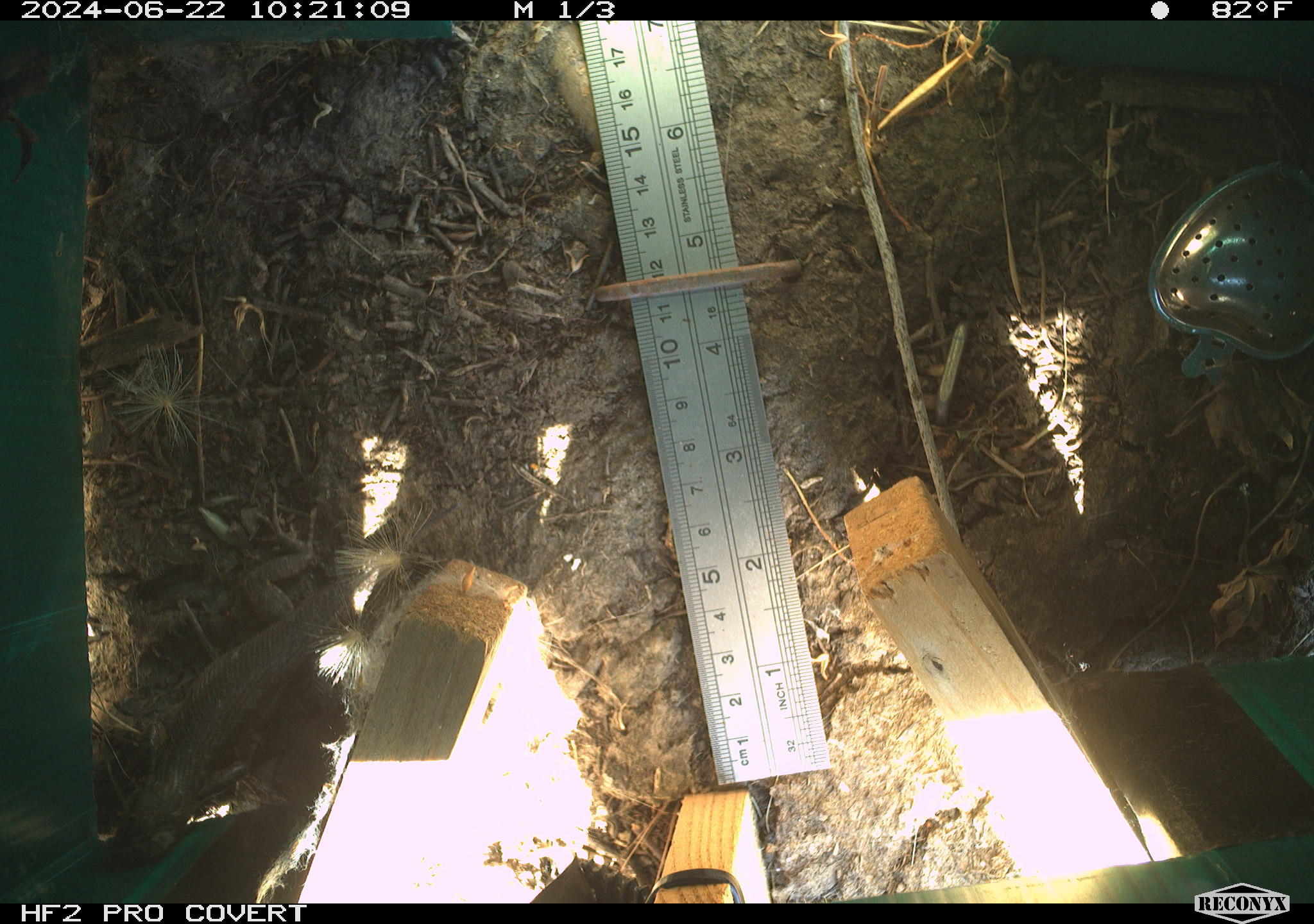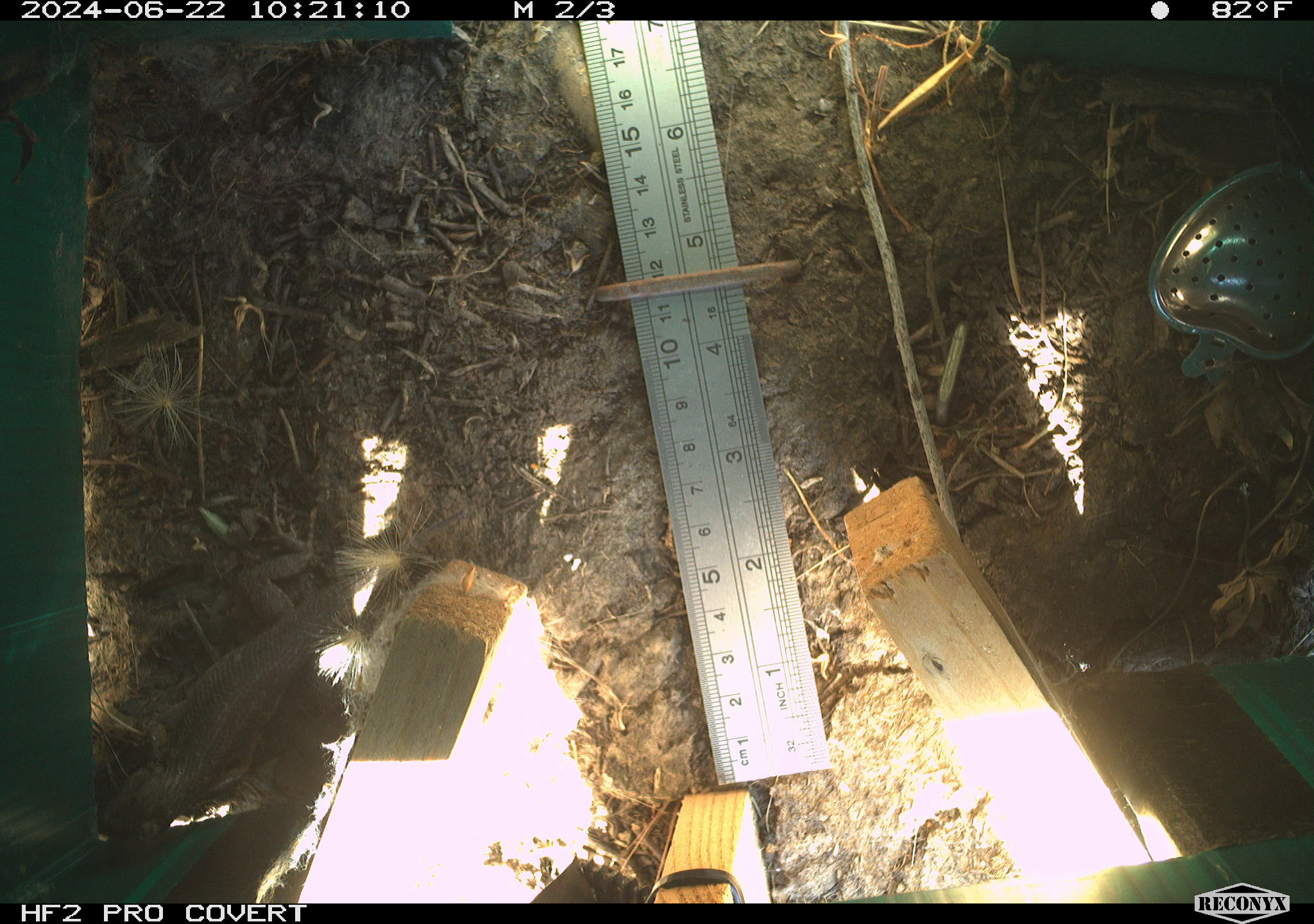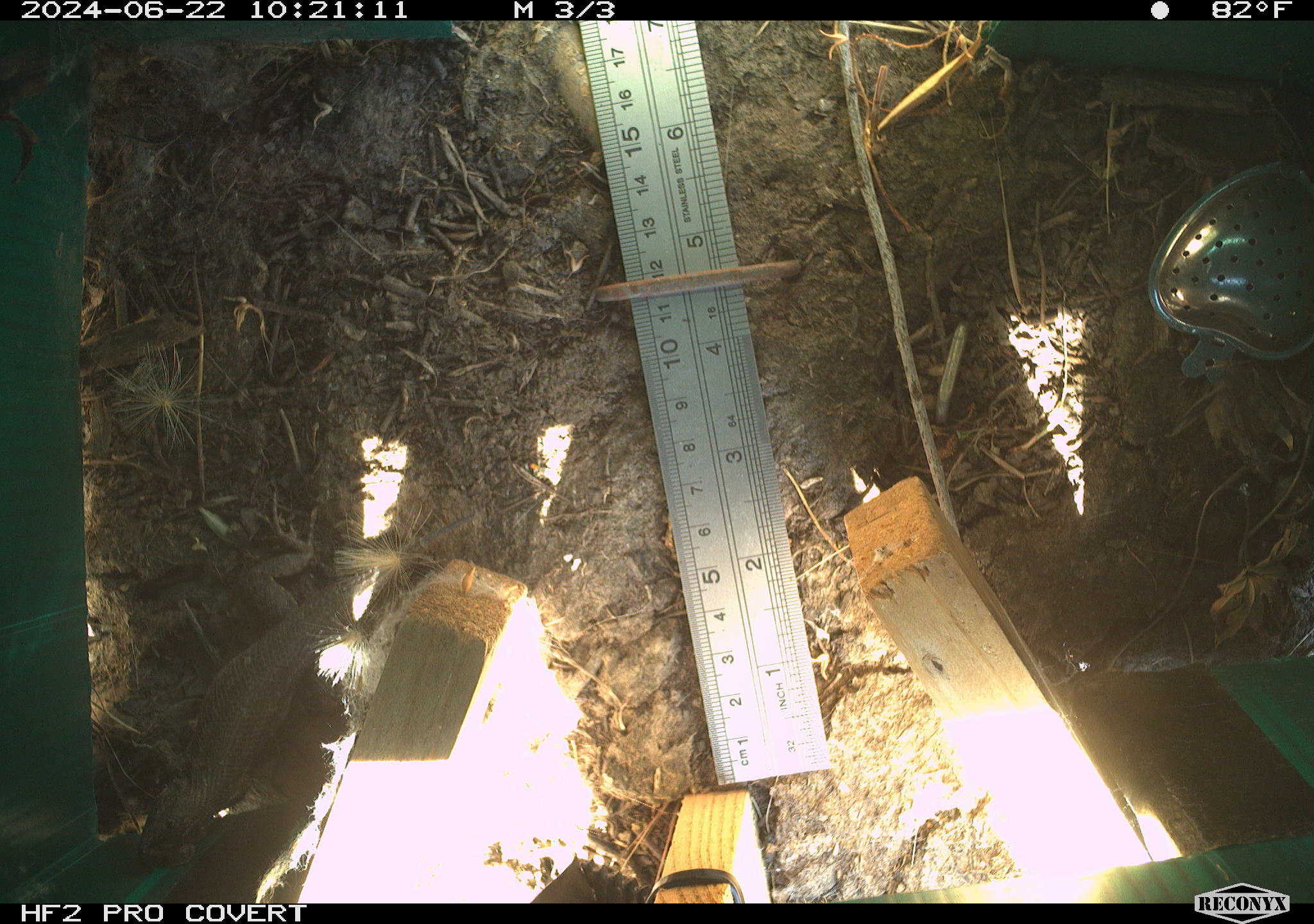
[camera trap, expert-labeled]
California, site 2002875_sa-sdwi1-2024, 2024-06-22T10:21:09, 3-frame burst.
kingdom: Animalia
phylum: Chordata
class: Reptilia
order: Squamata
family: Phrynosomatidae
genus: Sceloporus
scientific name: Sceloporus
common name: spiny lizards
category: sceloporus species